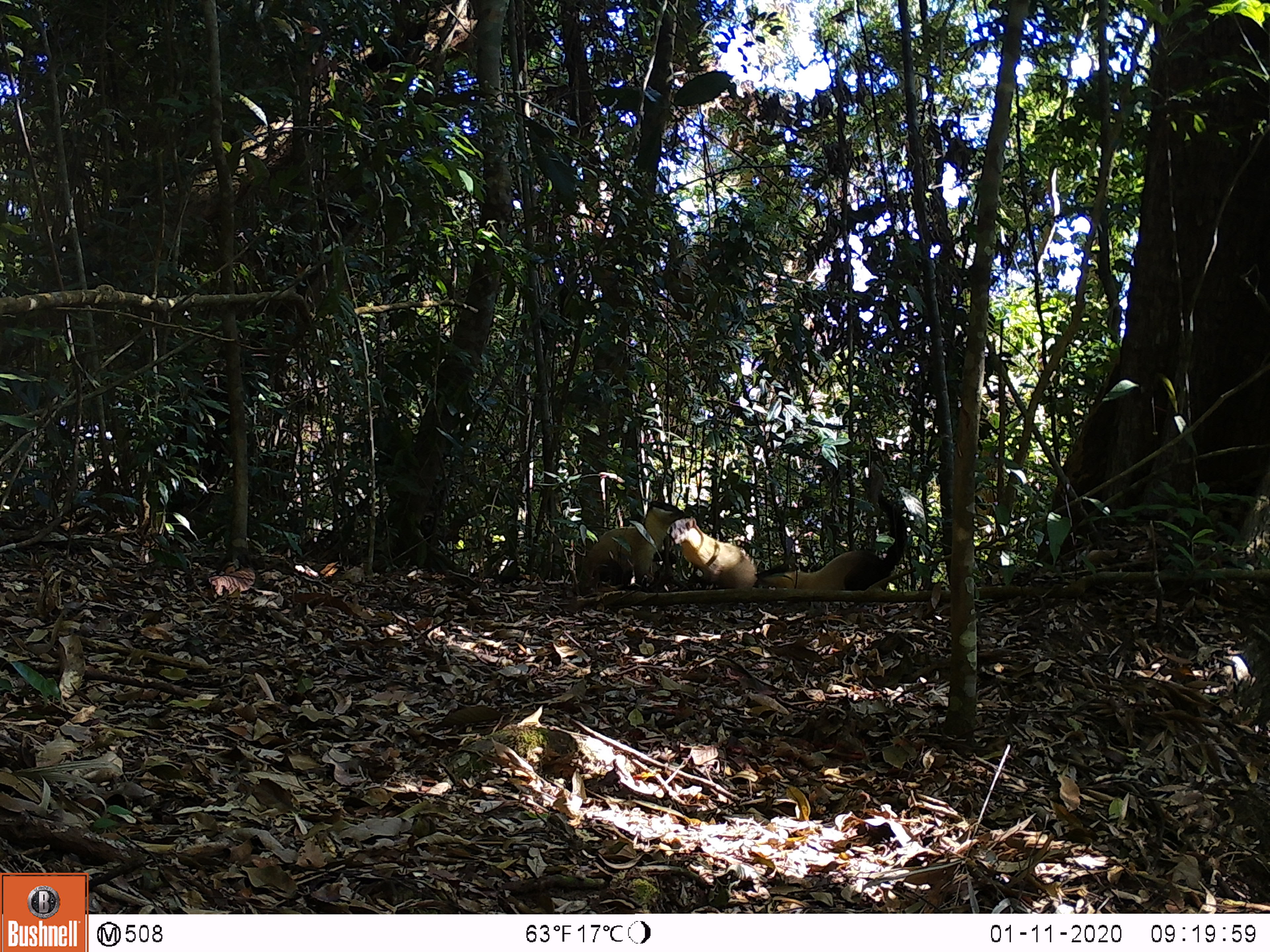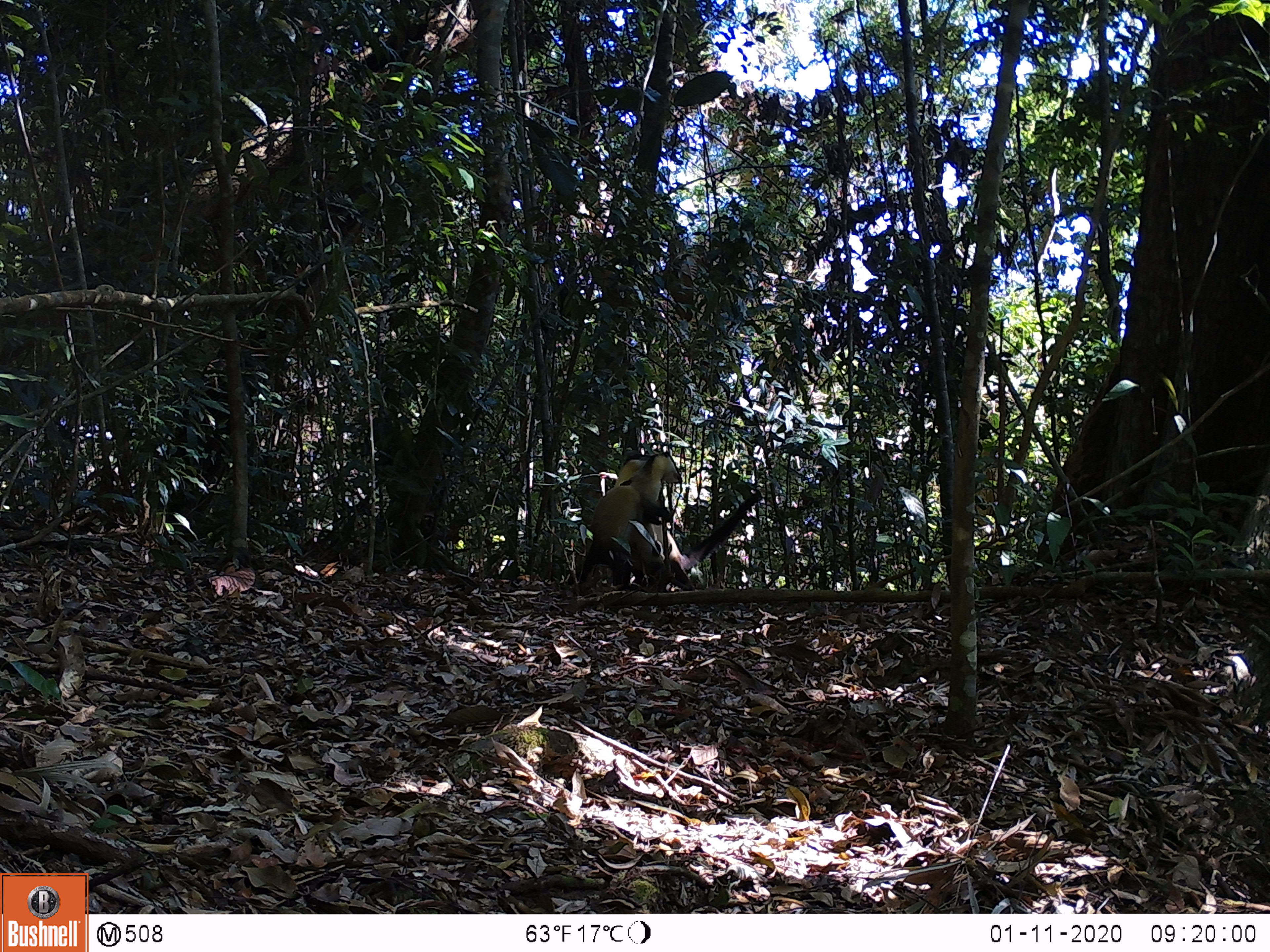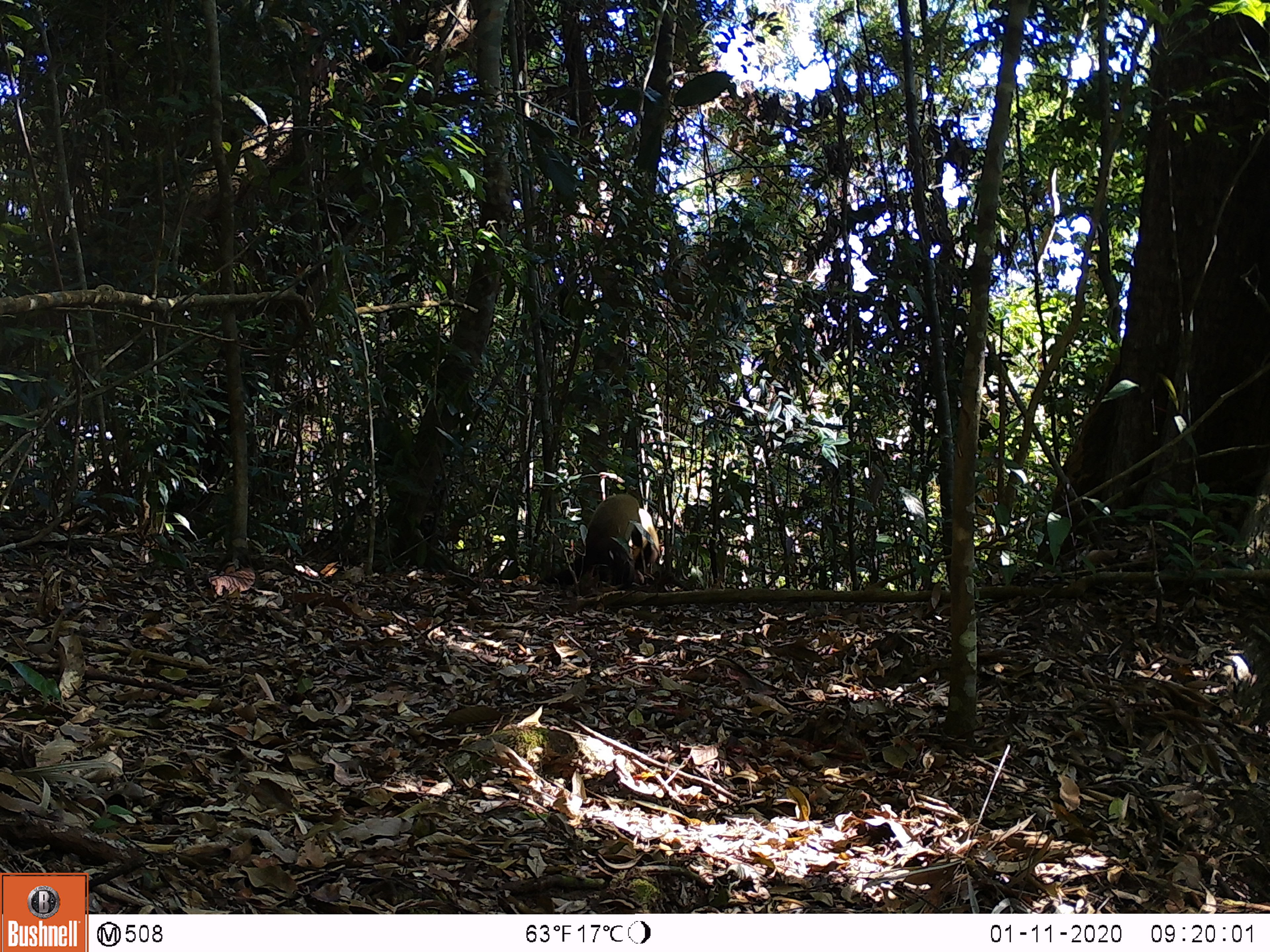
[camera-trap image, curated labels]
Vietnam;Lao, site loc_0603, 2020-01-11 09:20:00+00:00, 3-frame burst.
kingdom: Animalia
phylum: Chordata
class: Mammalia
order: Carnivora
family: Mustelidae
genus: Martes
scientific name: Martes flavigula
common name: yellow-throated marten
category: yellow throated marten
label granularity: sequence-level